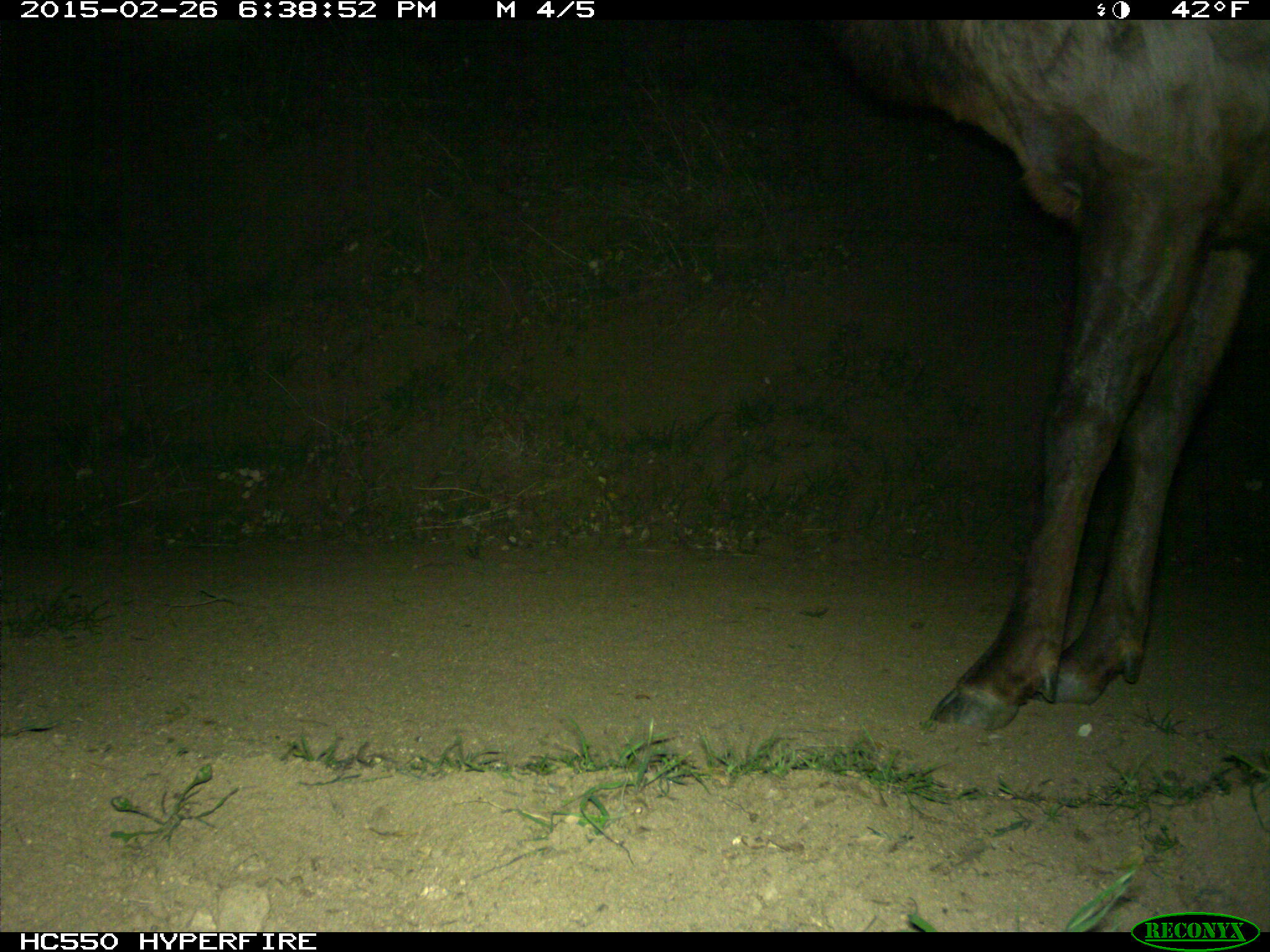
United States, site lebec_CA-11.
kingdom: Animalia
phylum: Chordata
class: Mammalia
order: Artiodactyla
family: Cervidae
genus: Cervus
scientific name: Cervus canadensis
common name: elk